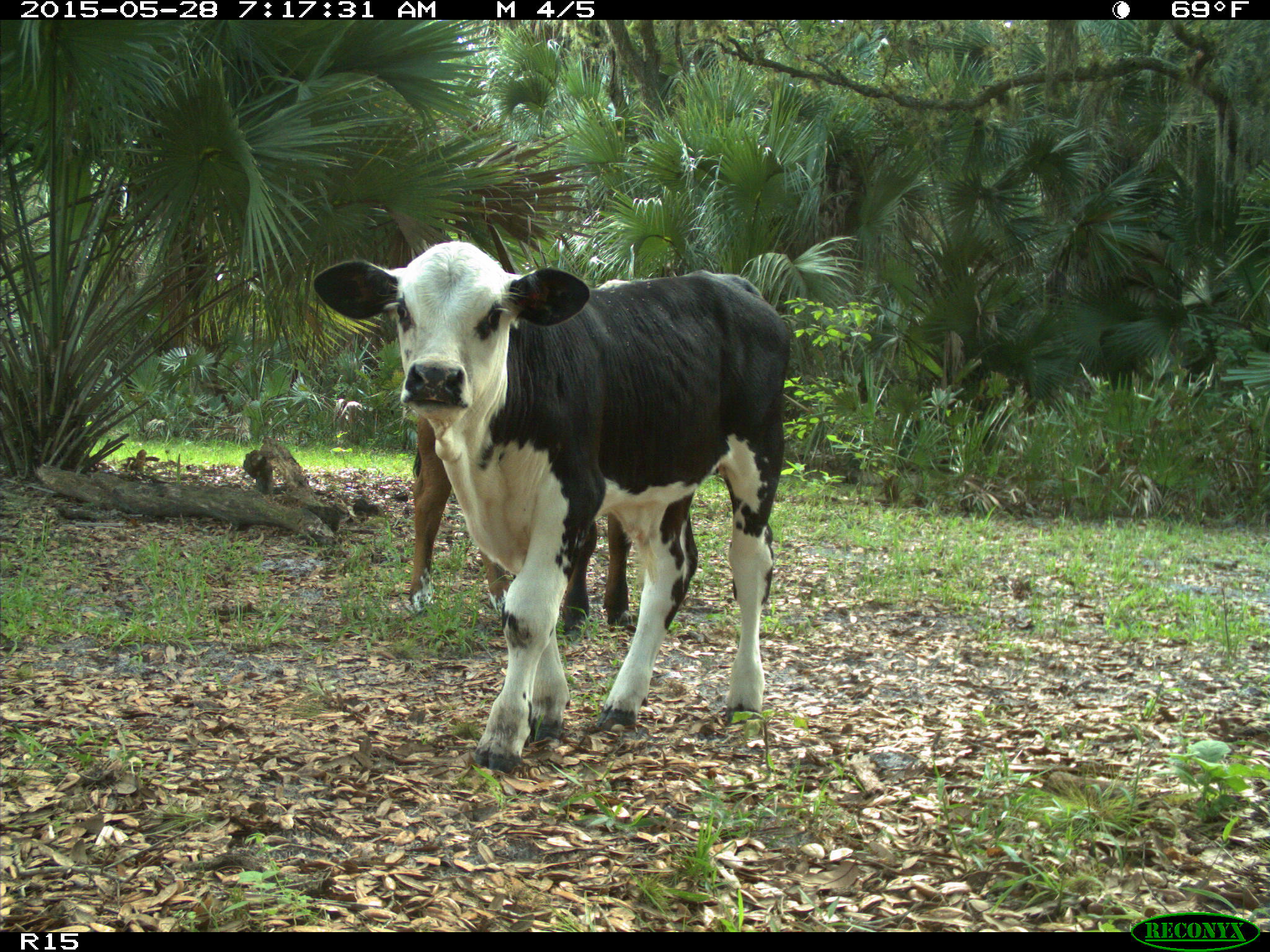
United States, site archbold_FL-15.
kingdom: Animalia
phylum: Chordata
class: Mammalia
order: Artiodactyla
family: Bovidae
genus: Bos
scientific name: Bos taurus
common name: domestic cow